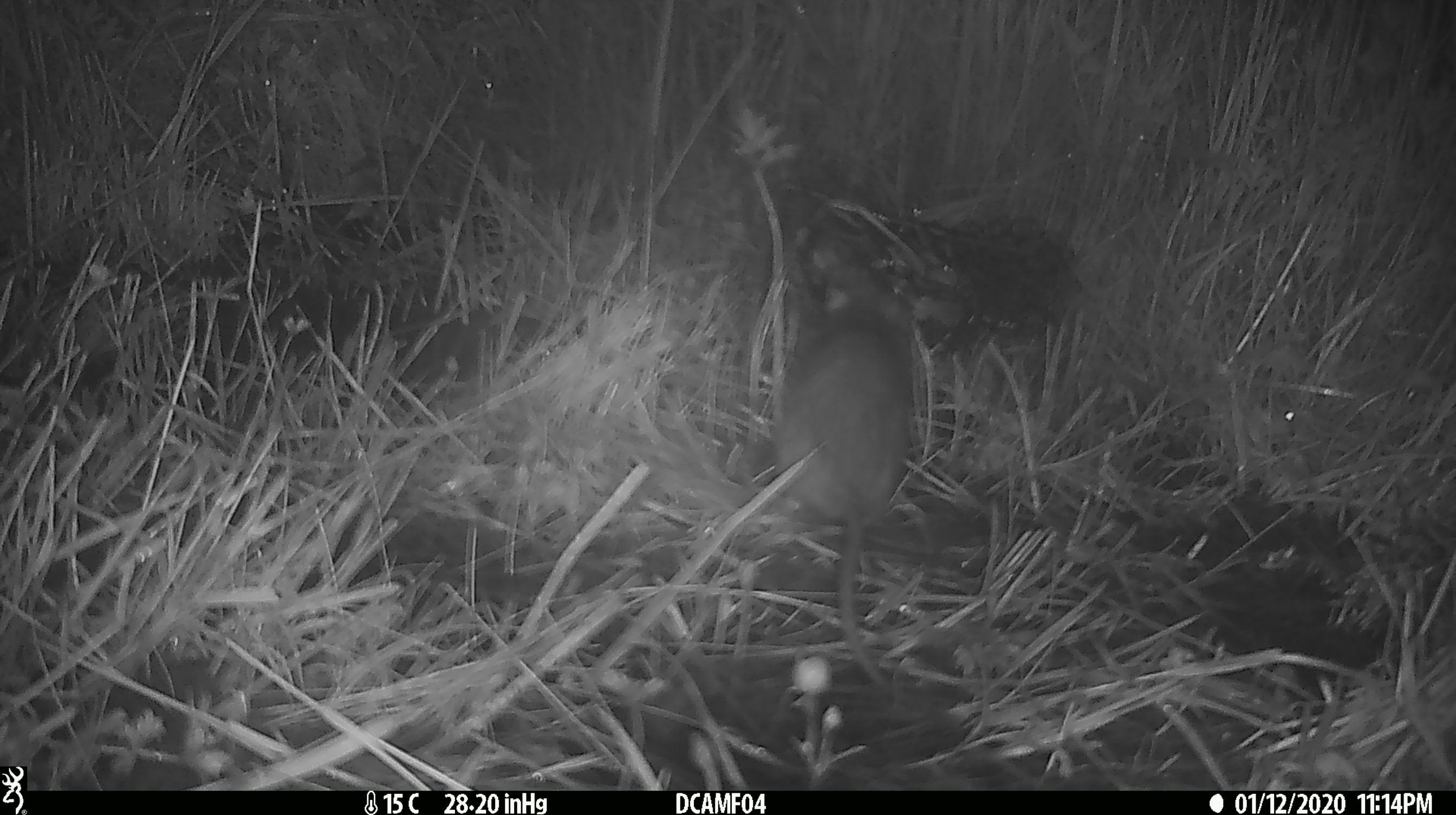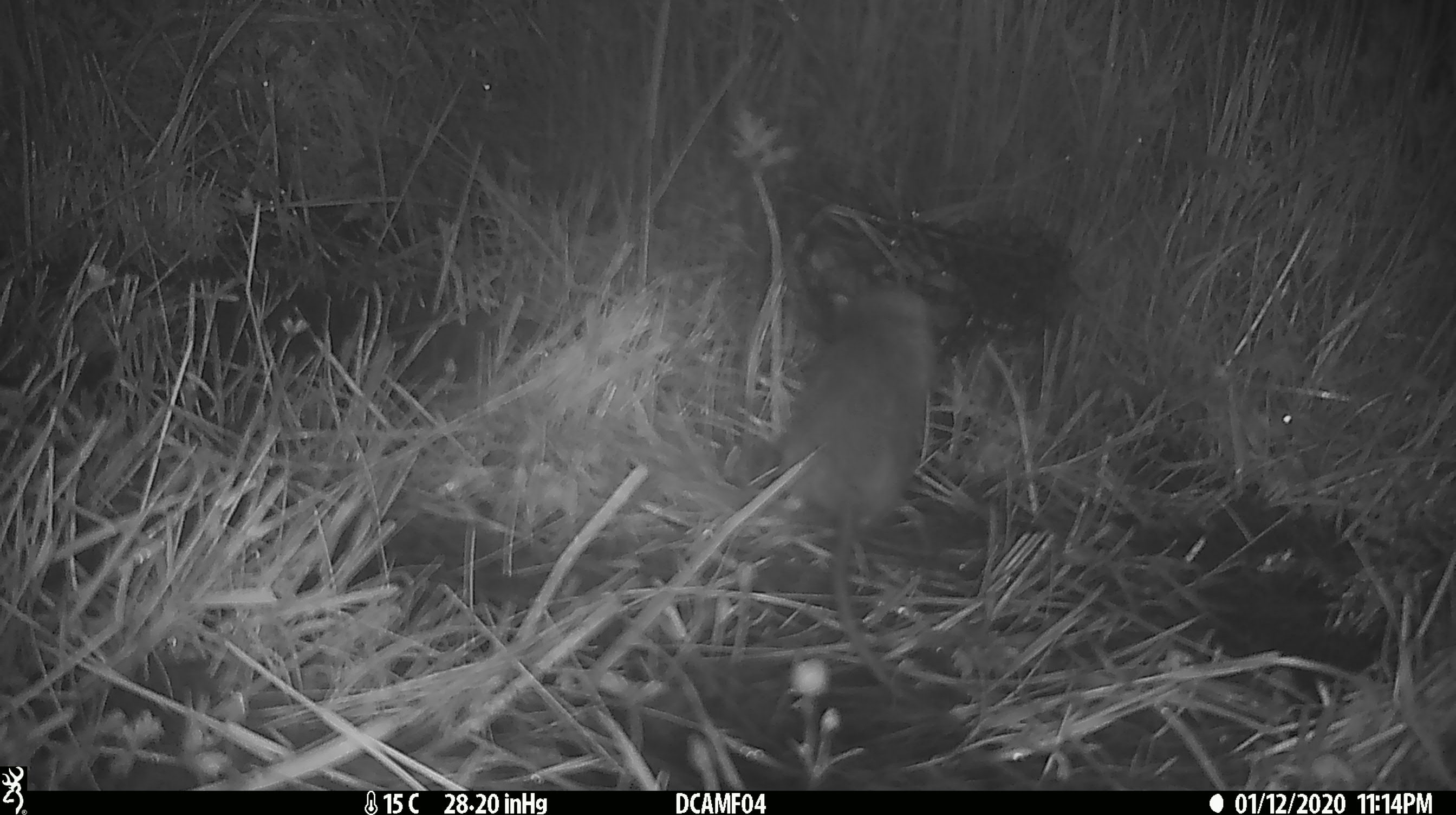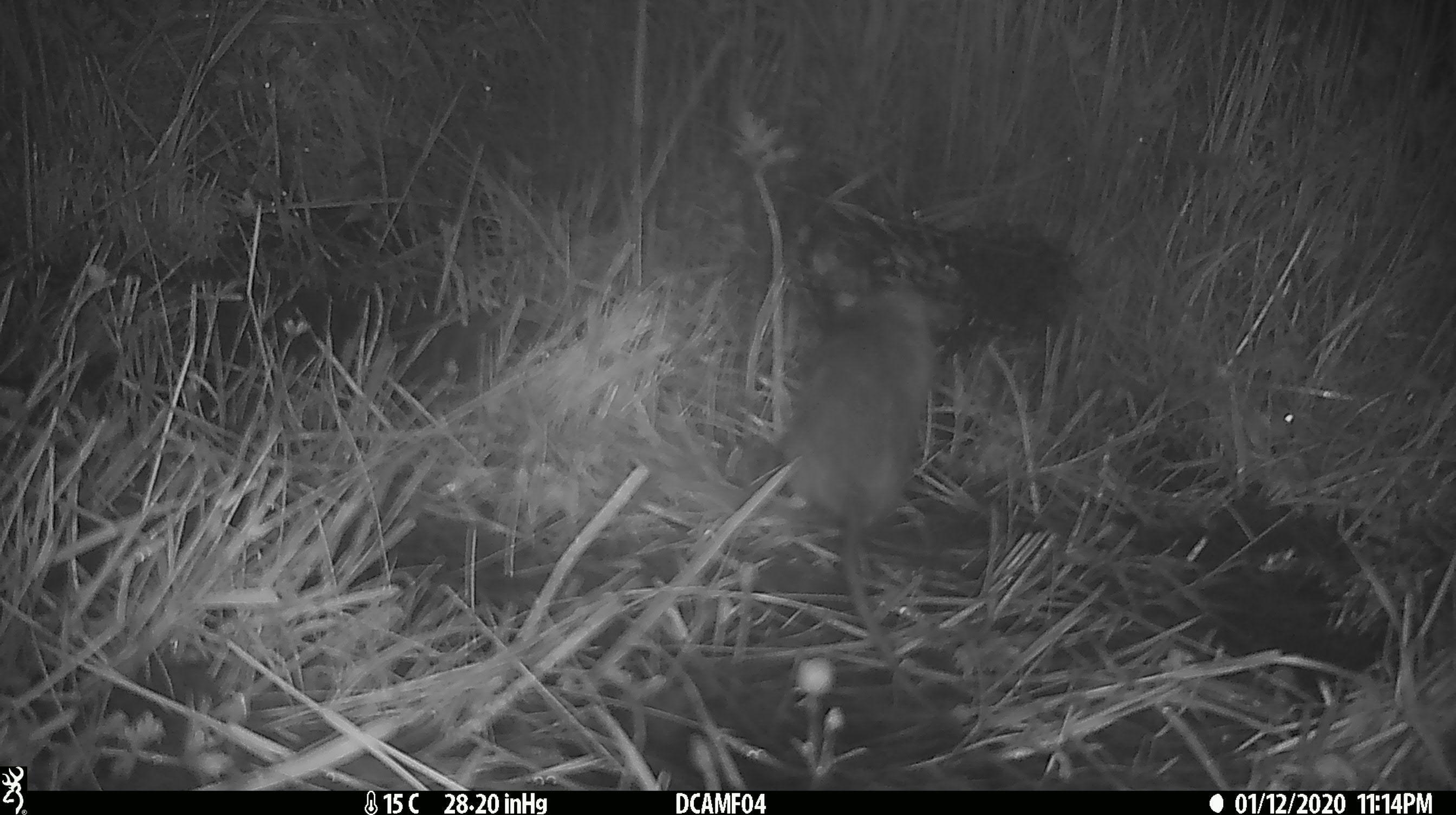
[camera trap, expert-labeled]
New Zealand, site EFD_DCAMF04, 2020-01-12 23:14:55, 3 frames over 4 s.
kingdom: Animalia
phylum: Chordata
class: Mammalia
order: Rodentia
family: Muridae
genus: Rattus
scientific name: Rattus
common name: rat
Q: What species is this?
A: Rat (Rattus).